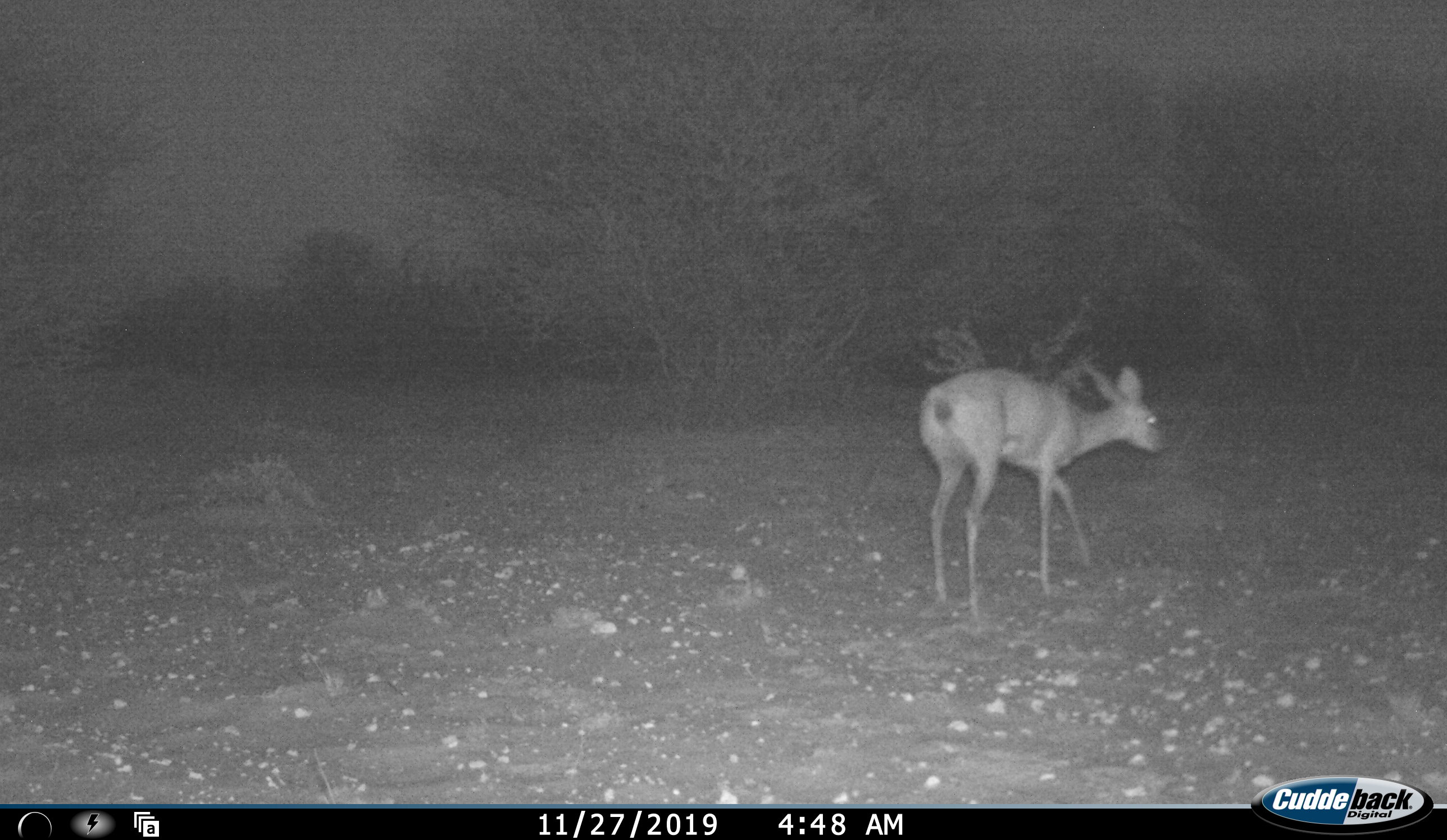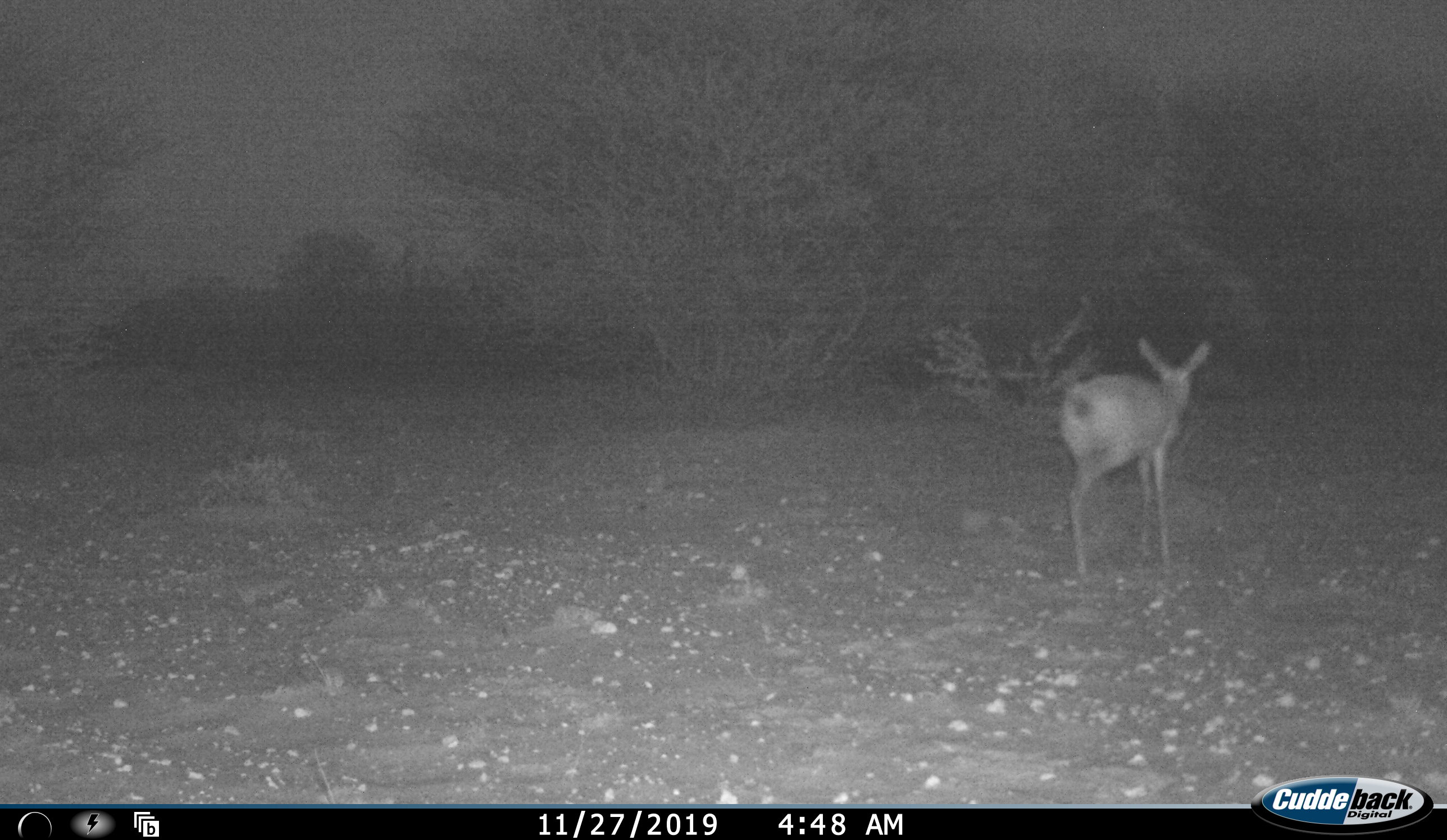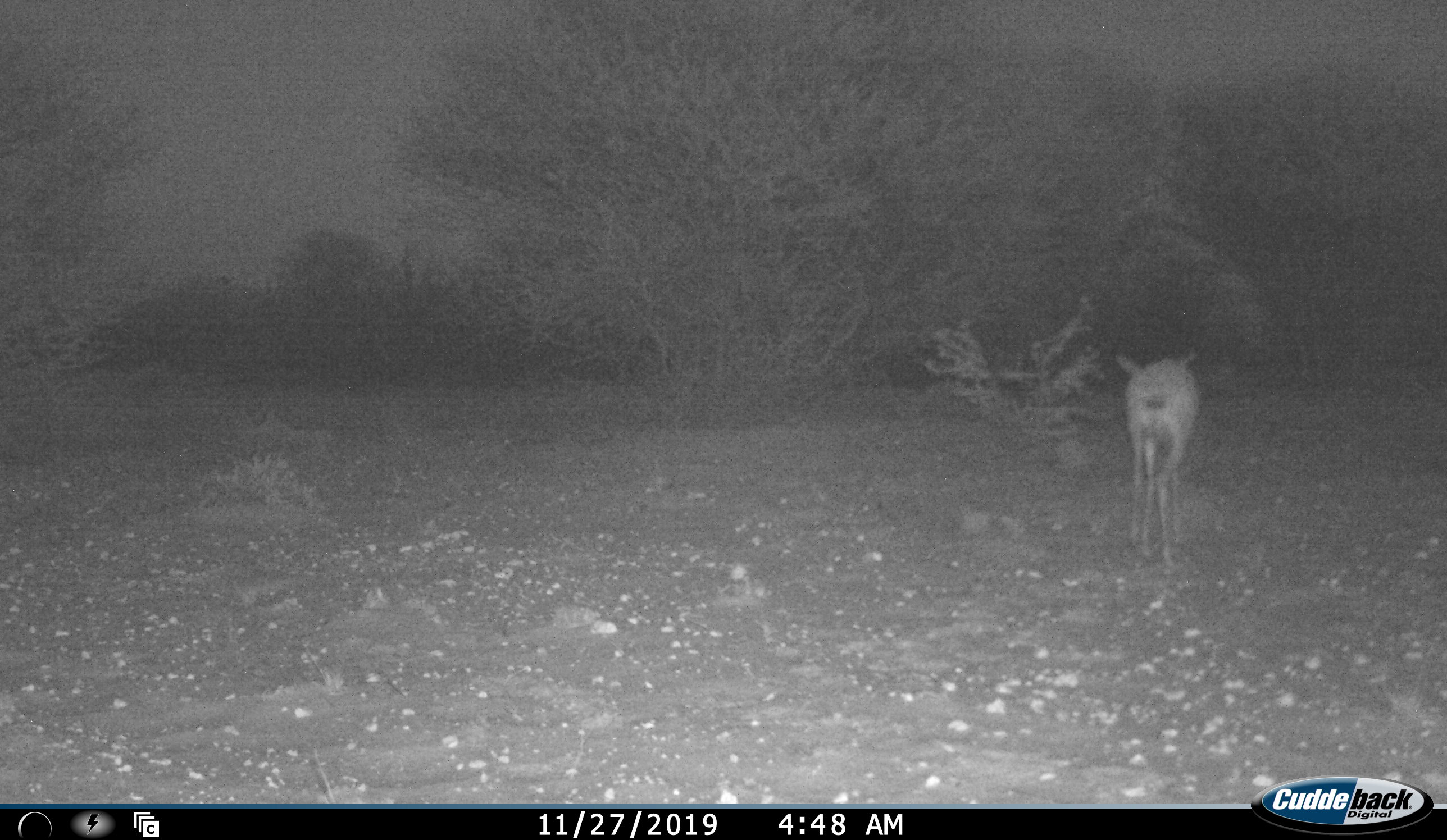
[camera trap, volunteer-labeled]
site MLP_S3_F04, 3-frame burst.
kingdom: Animalia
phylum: Chordata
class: Mammalia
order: Artiodactyla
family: Bovidae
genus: Raphicerus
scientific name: Raphicerus campestris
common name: steenbok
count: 1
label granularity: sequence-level